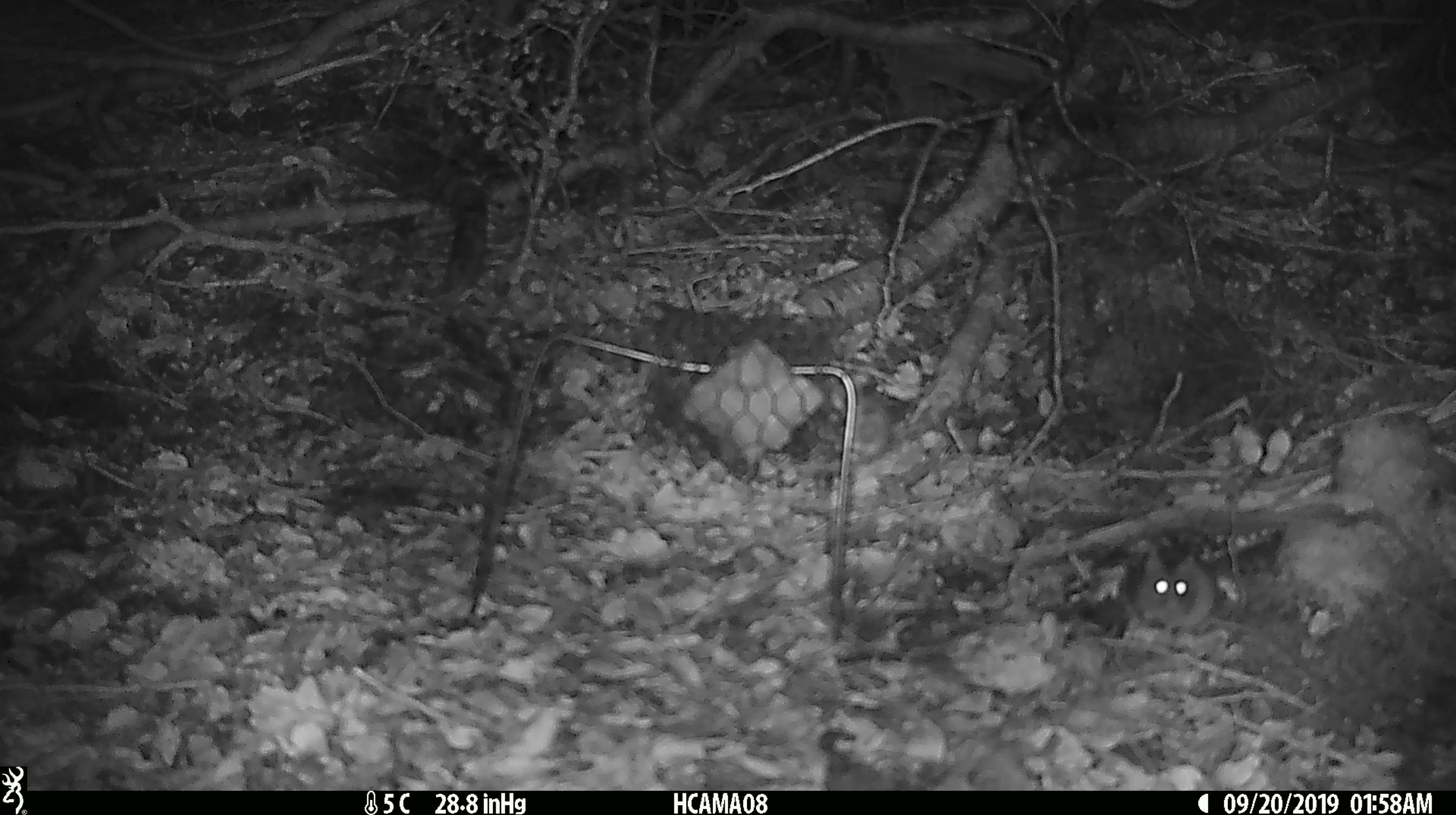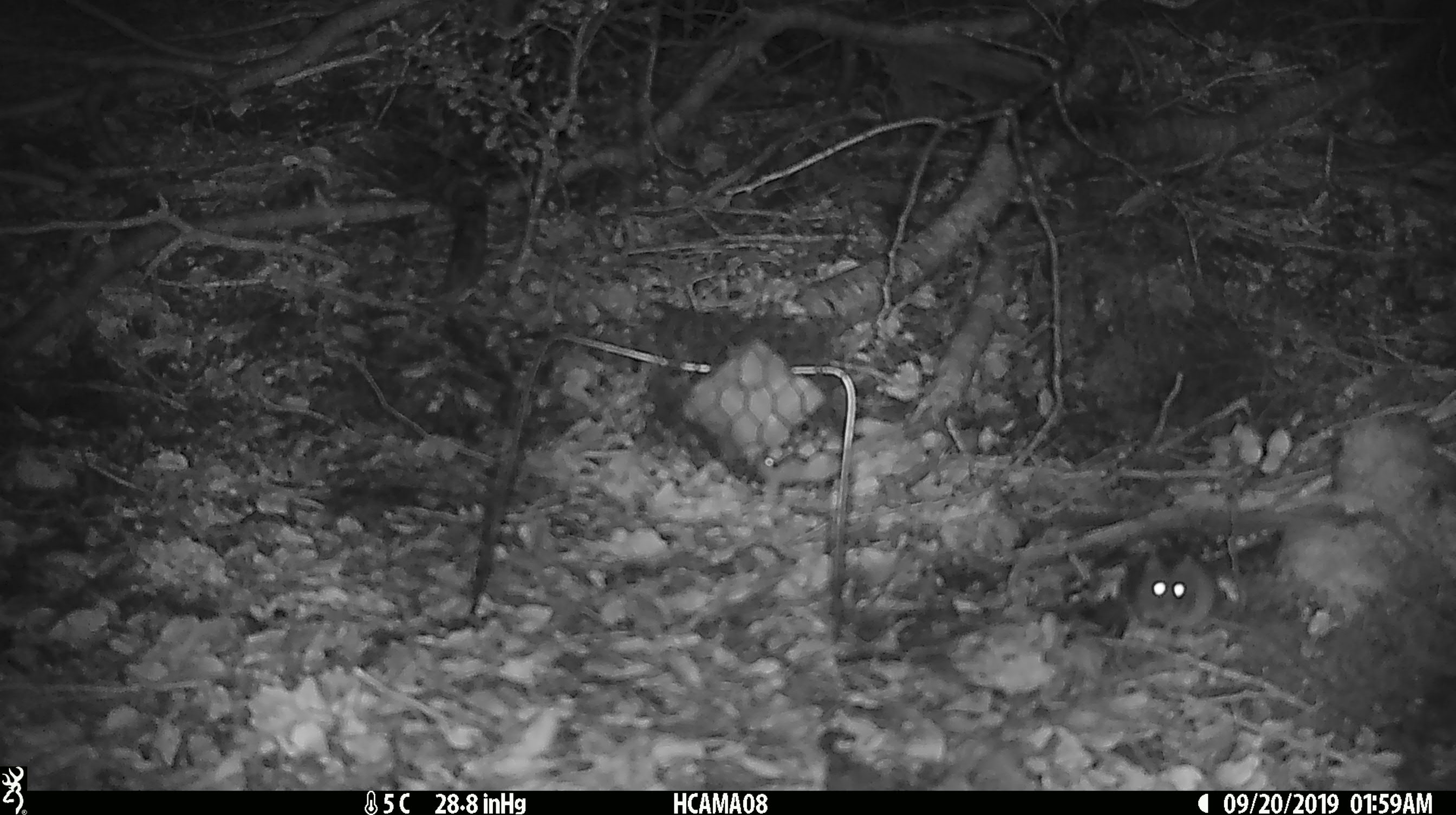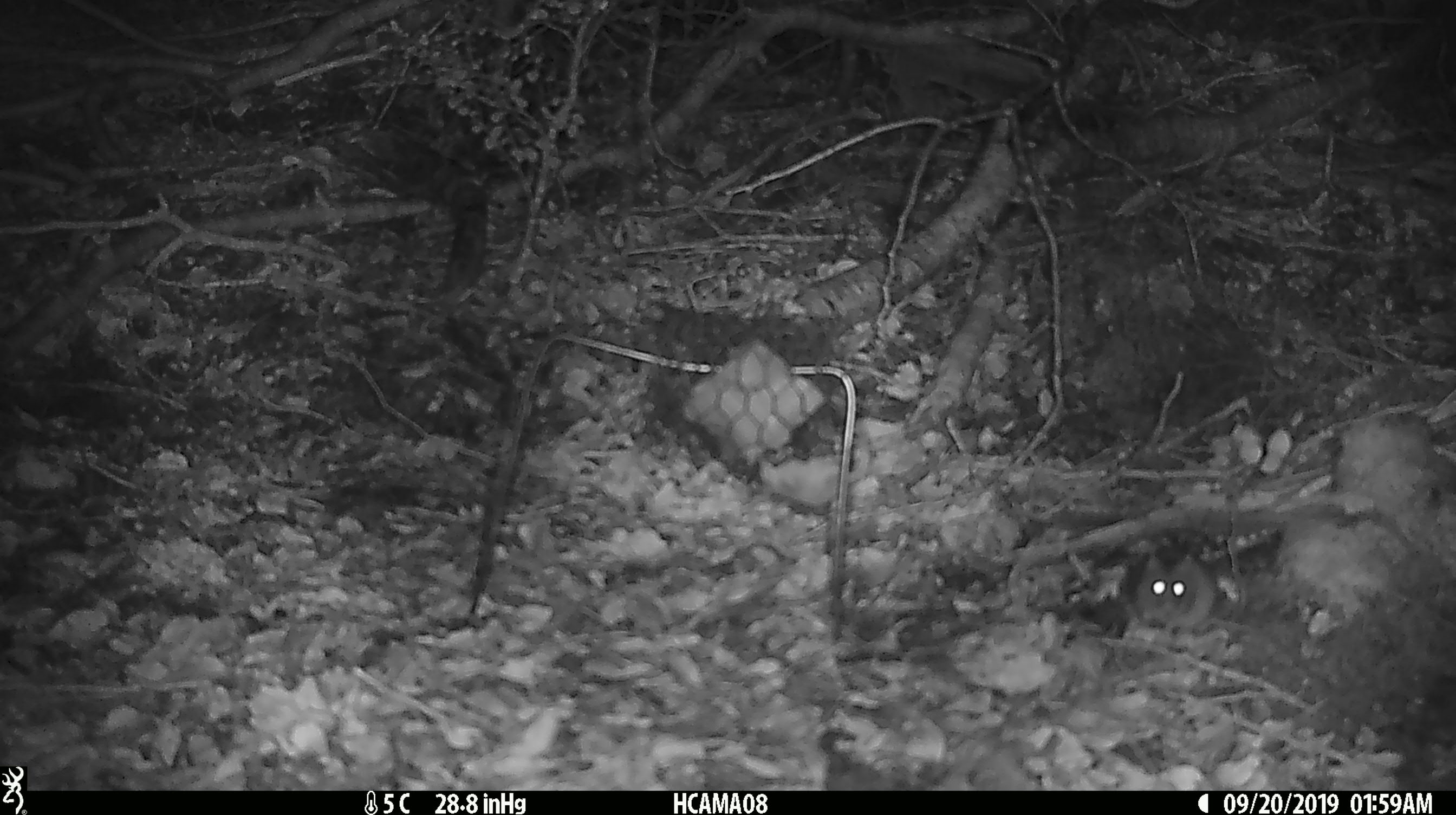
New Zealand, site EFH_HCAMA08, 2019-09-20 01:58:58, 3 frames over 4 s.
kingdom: Animalia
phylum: Chordata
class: Mammalia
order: Rodentia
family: Muridae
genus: Mus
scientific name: Mus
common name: mouse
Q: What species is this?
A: Mouse (Mus).